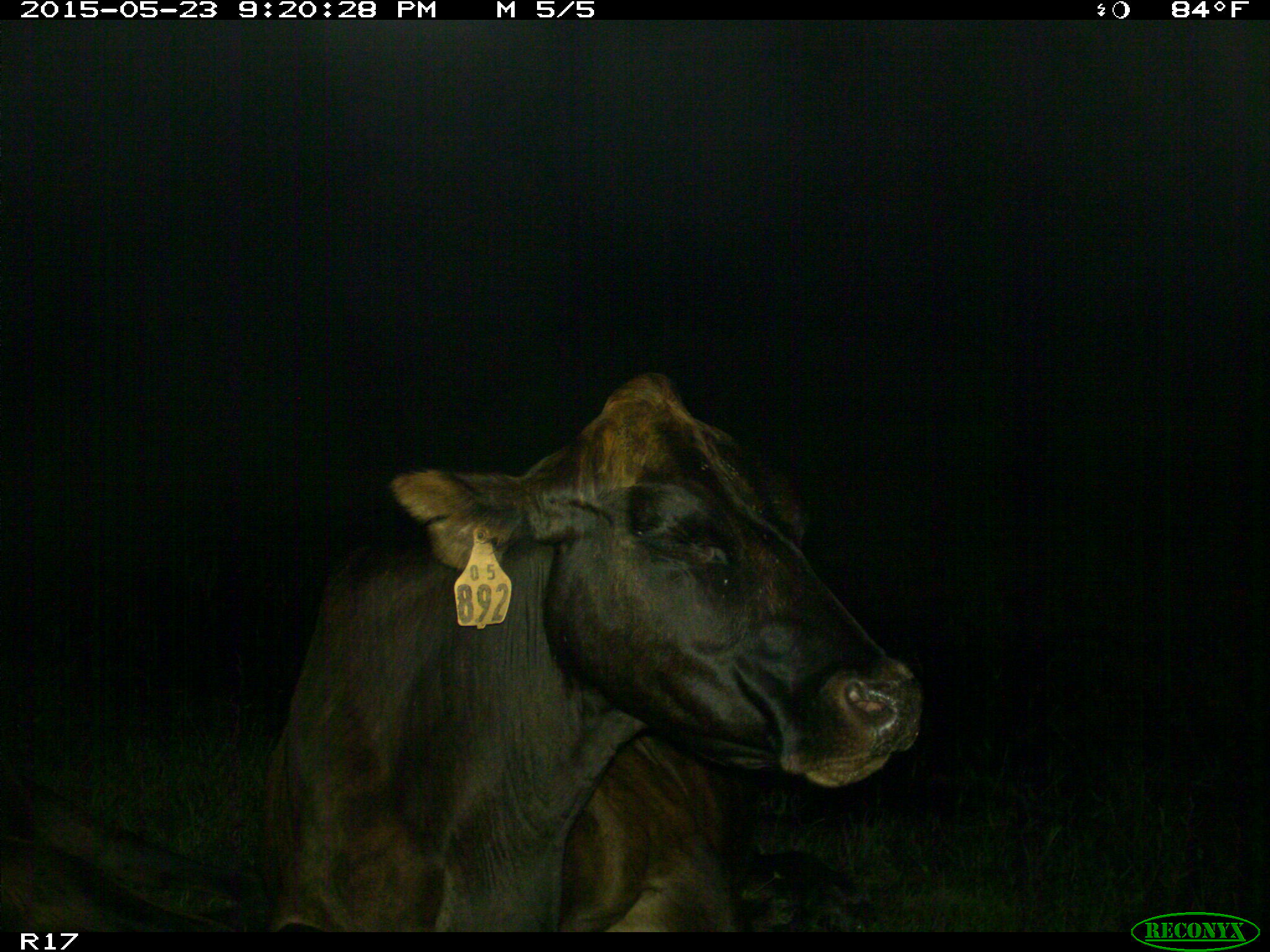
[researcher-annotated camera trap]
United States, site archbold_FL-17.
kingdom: Animalia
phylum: Chordata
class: Mammalia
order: Artiodactyla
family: Bovidae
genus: Bos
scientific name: Bos taurus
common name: domestic cow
Bos taurus (domestic cow).